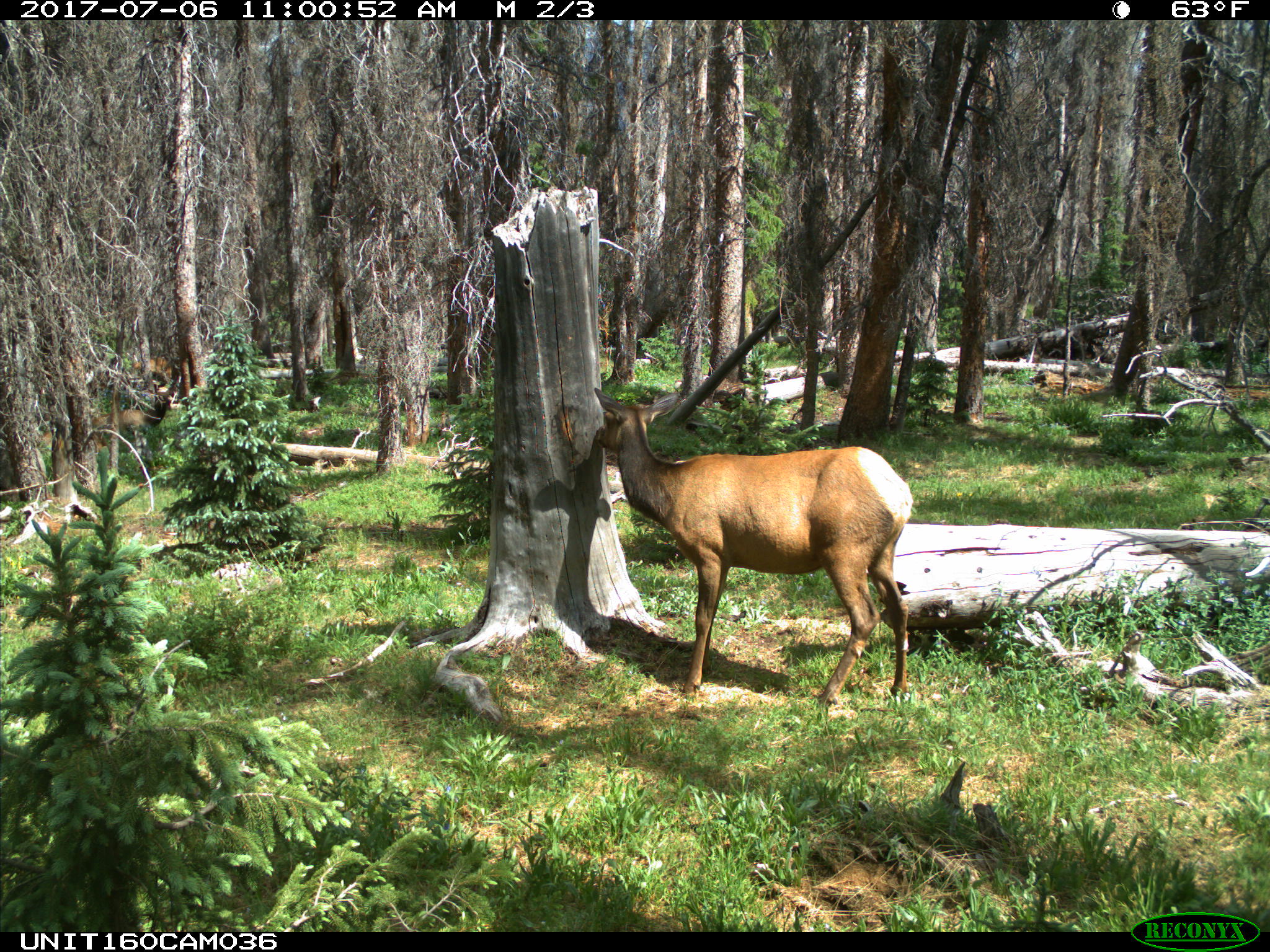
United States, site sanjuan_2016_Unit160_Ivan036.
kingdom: Animalia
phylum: Chordata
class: Mammalia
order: Artiodactyla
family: Cervidae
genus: Cervus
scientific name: Cervus elaphus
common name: red deer